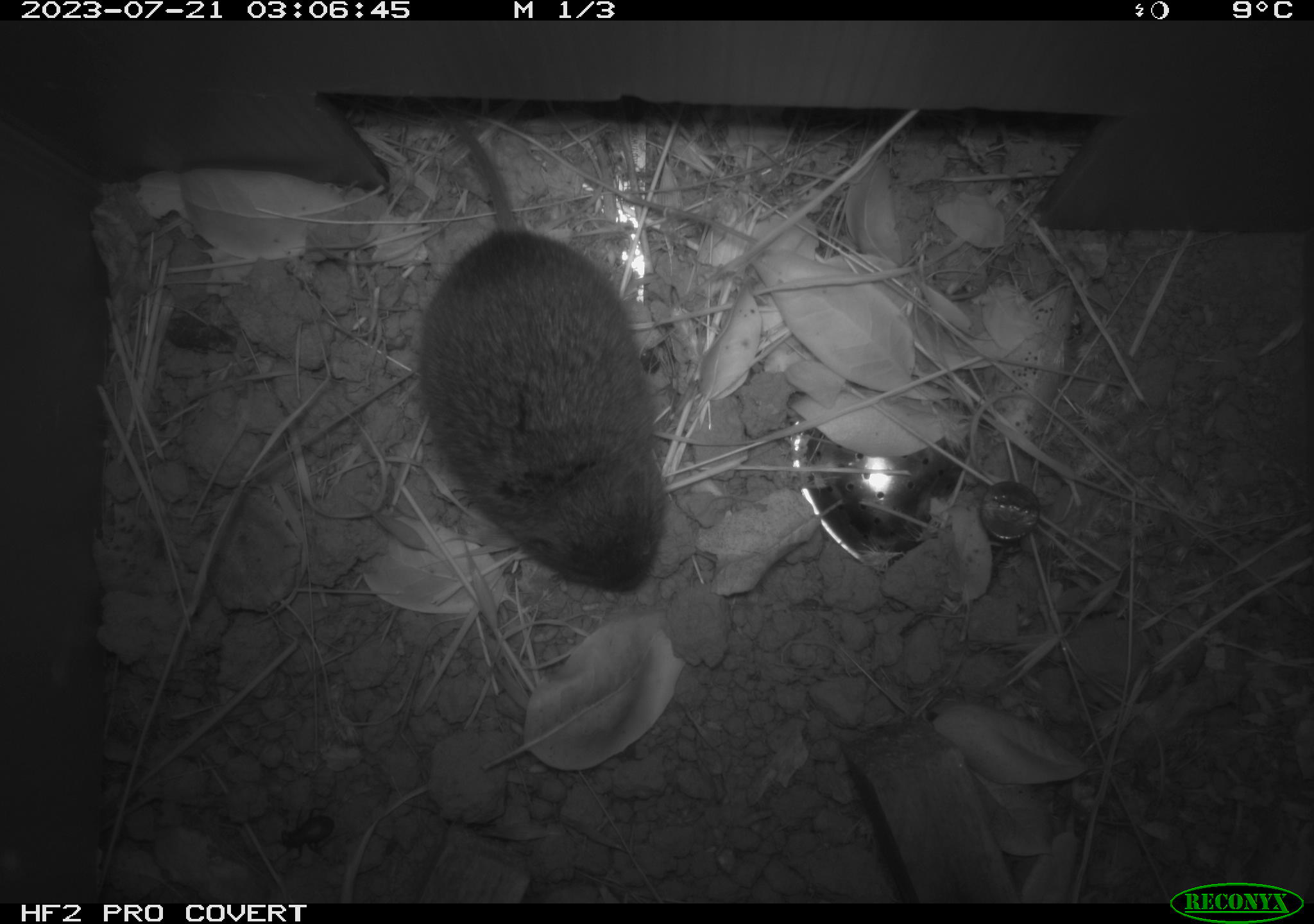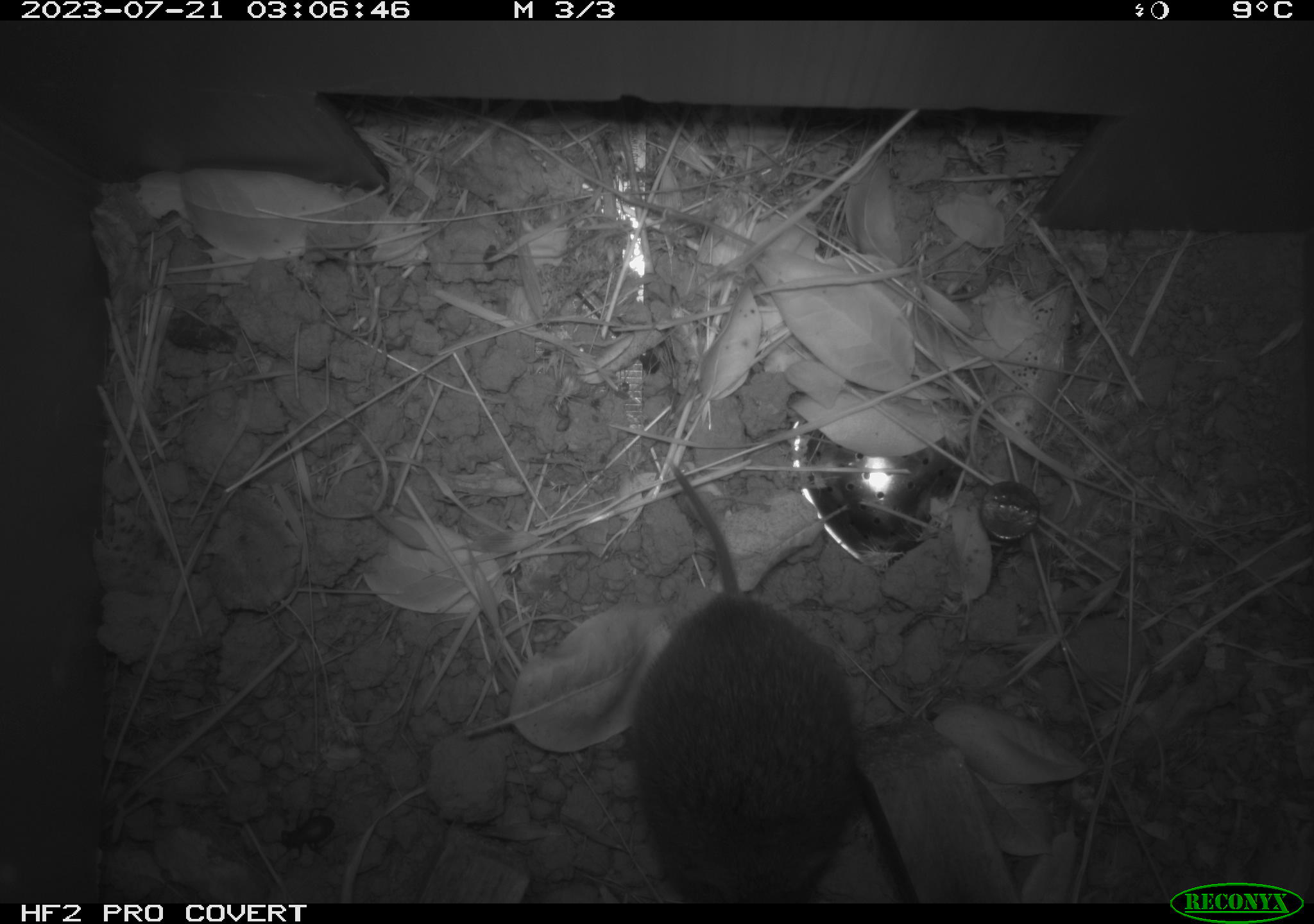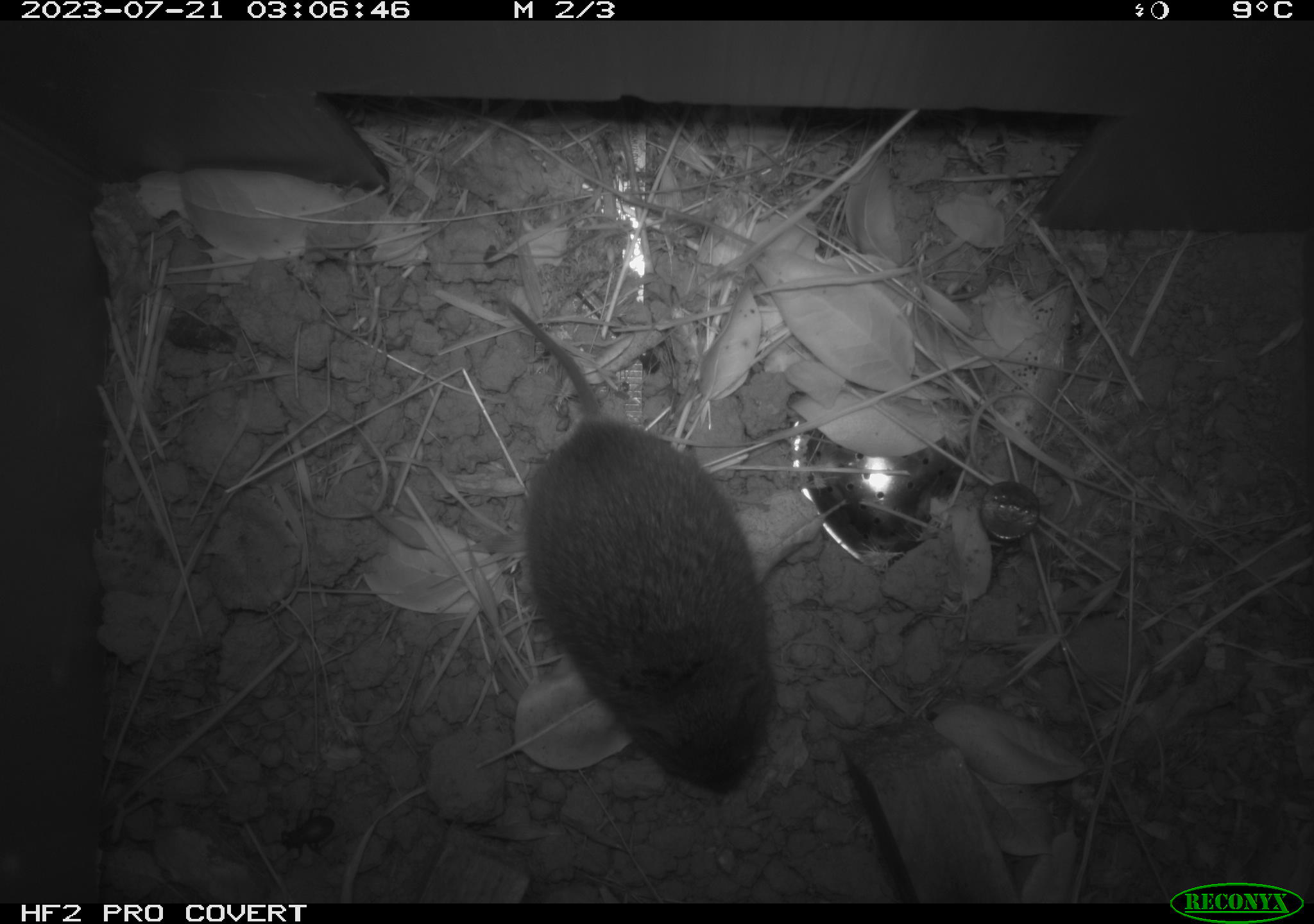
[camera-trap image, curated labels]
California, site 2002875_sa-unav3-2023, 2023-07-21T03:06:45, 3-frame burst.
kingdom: Animalia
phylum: Chordata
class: Mammalia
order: Rodentia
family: Cricetidae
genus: Microtus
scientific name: Microtus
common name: meadow vole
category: microtus species